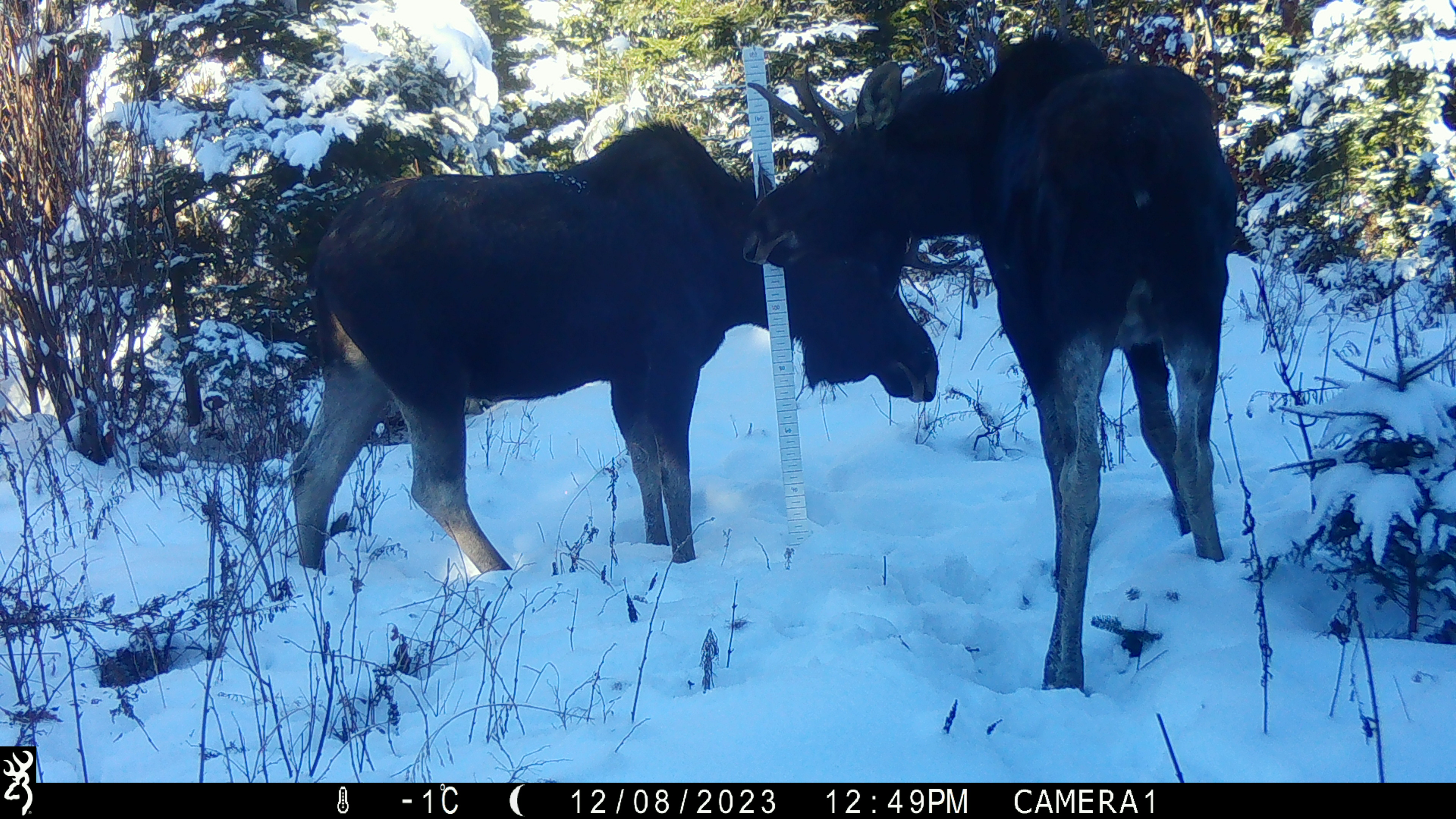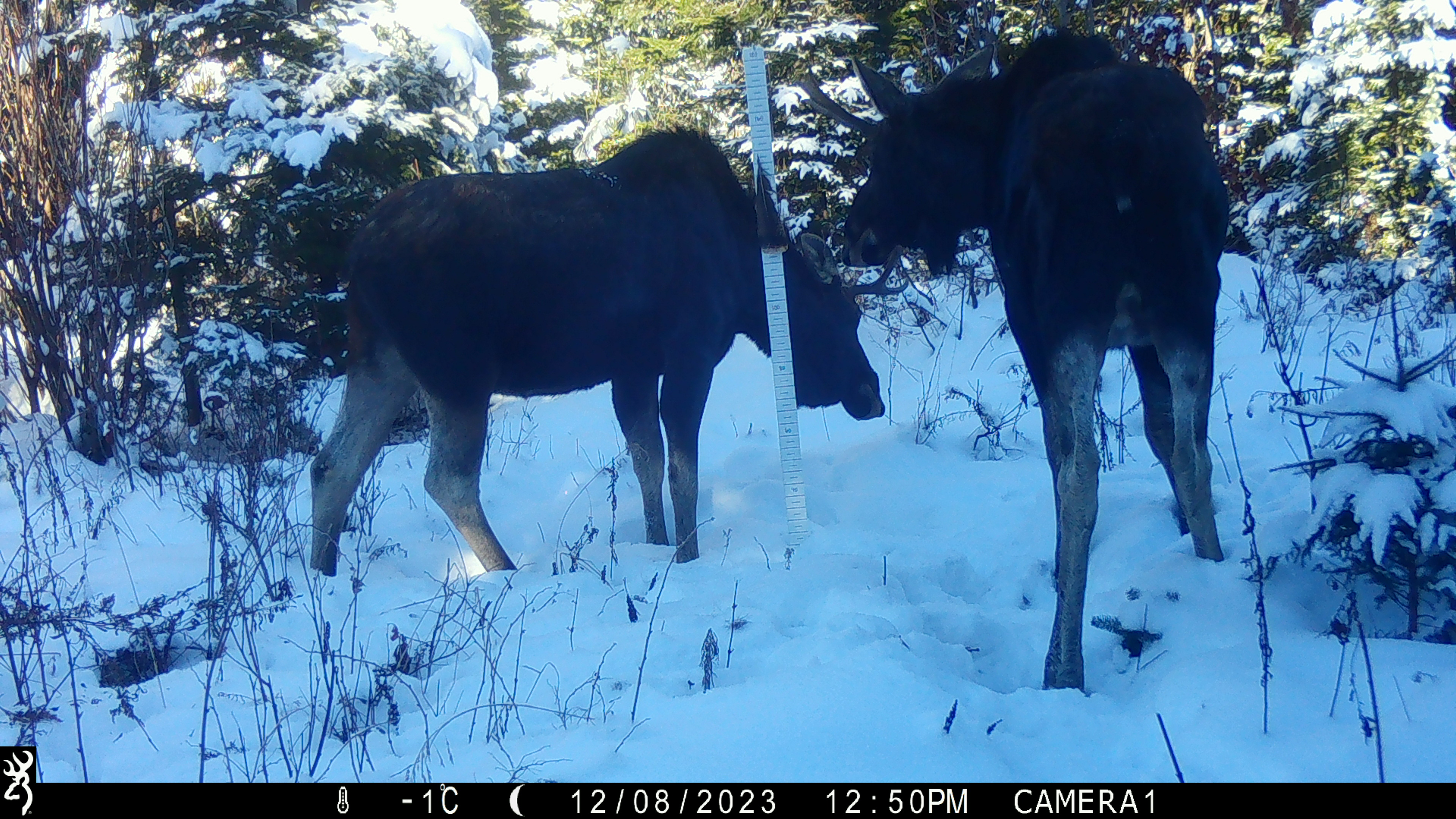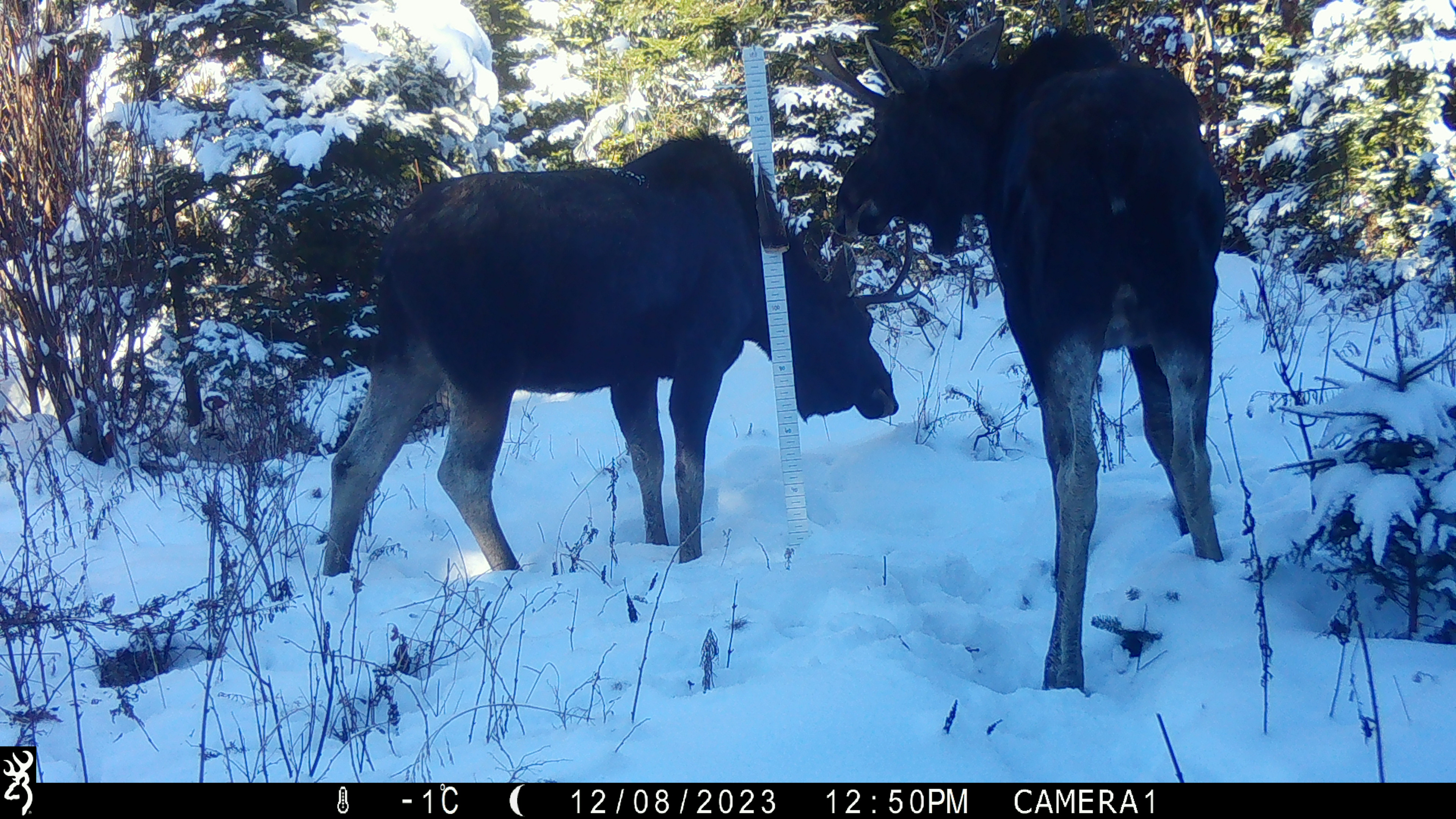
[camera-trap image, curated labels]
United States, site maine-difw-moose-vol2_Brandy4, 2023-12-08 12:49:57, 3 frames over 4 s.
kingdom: Animalia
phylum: Chordata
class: Mammalia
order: Artiodactyla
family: Cervidae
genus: Alces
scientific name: Alces alces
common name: moose